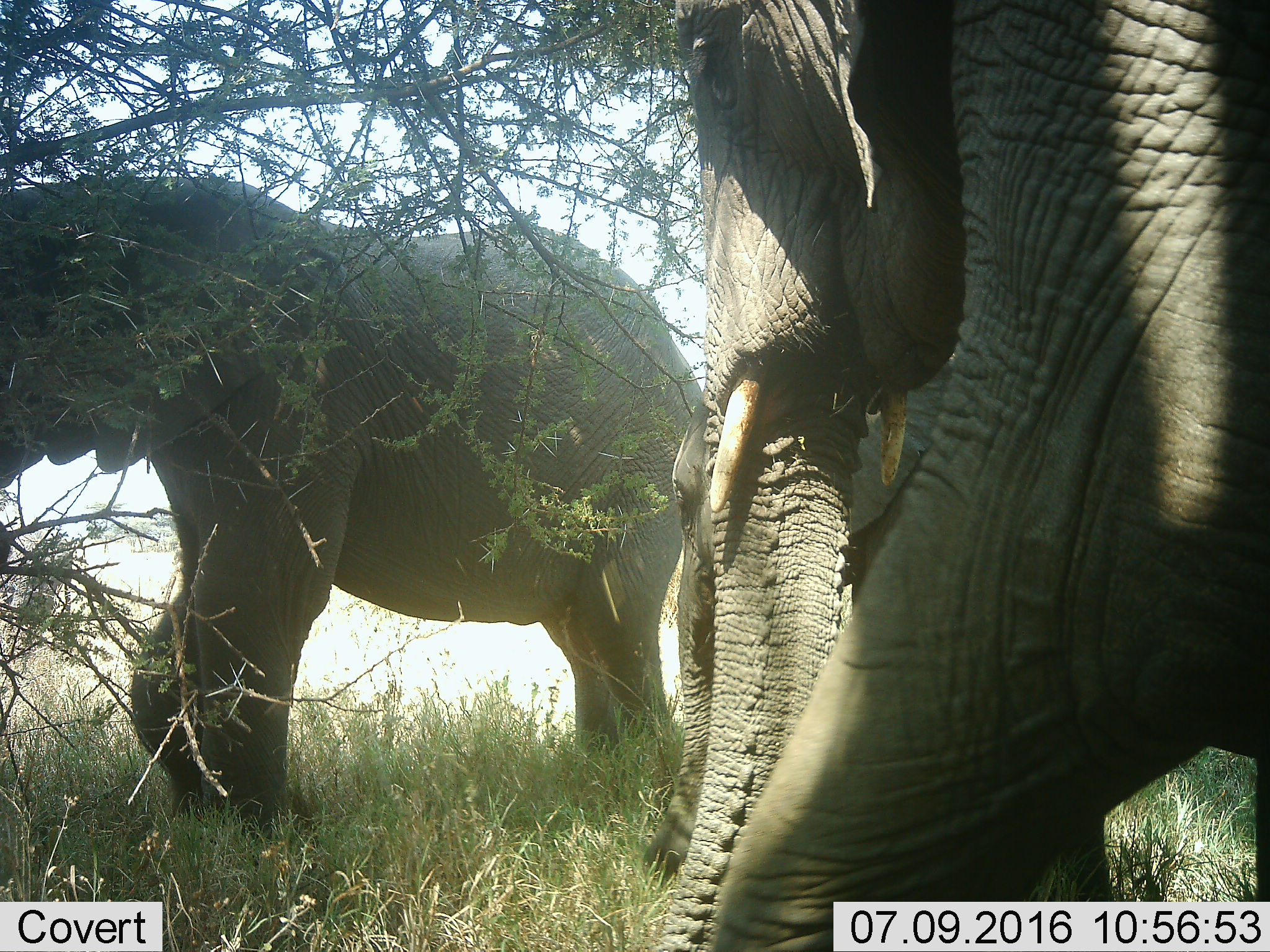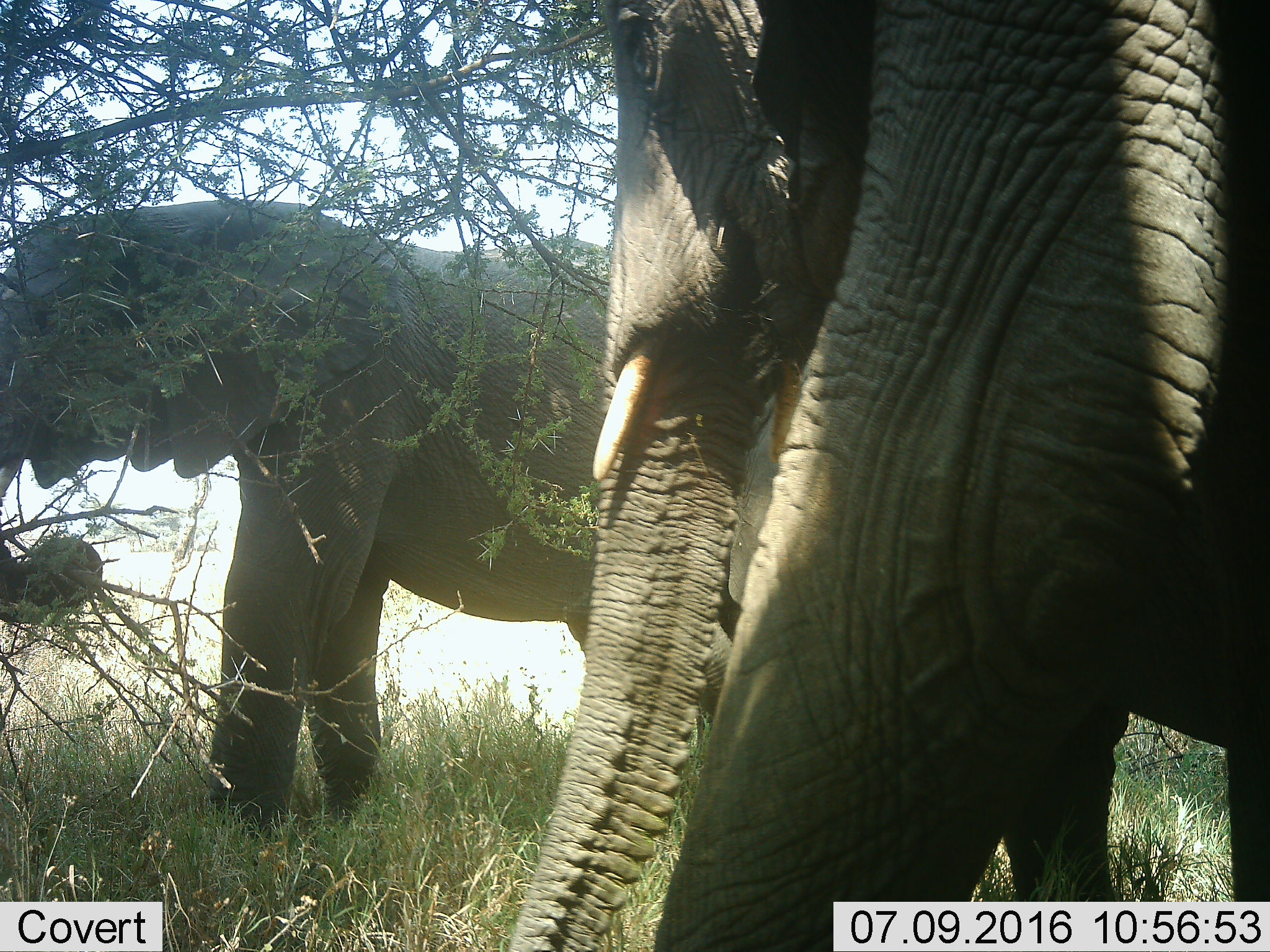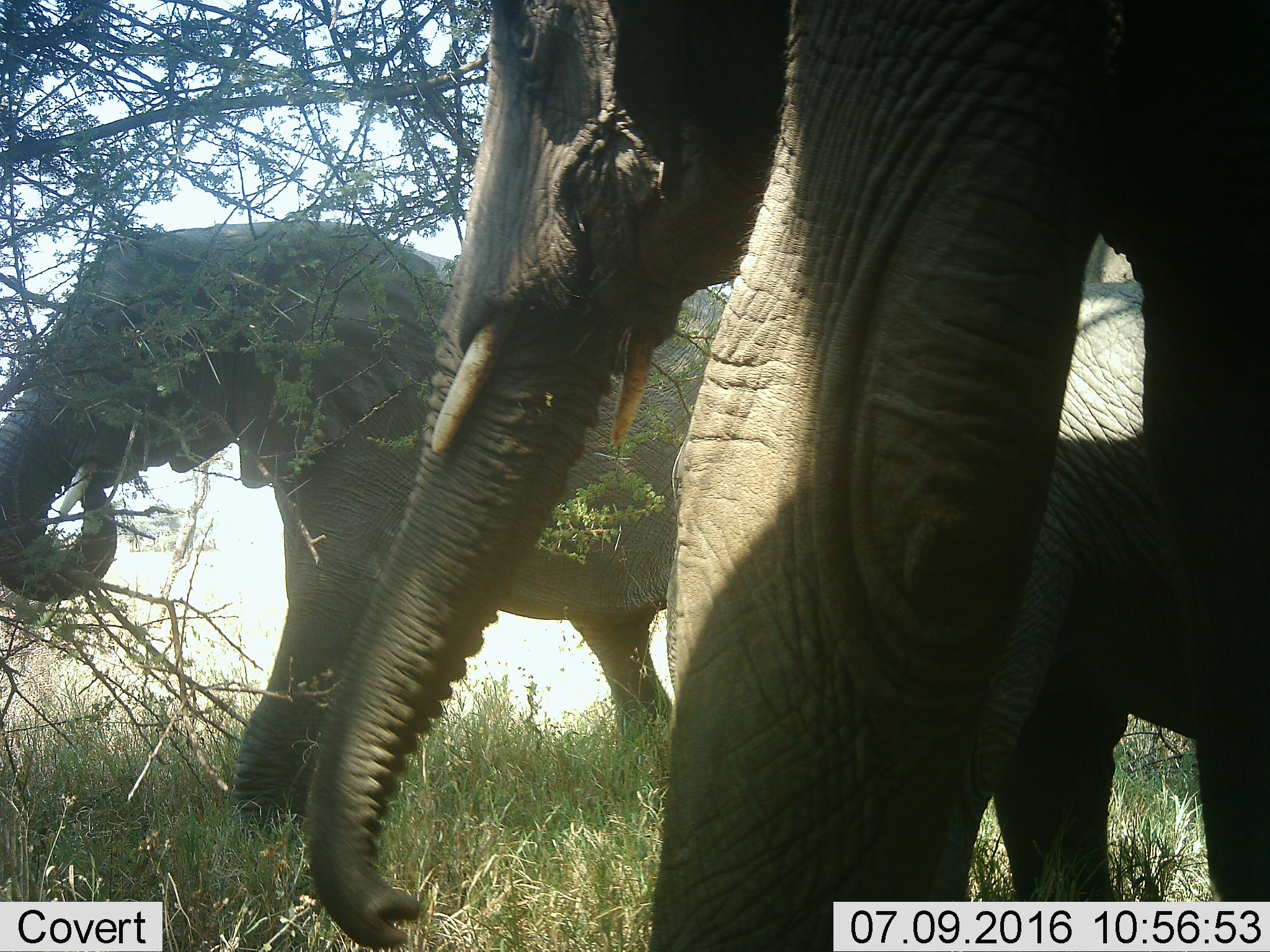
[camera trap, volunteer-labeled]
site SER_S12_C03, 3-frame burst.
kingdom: Animalia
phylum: Chordata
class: Mammalia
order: Proboscidea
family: Elephantidae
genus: Loxodonta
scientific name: Loxodonta africana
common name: african bush elephant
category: elephant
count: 3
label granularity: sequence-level